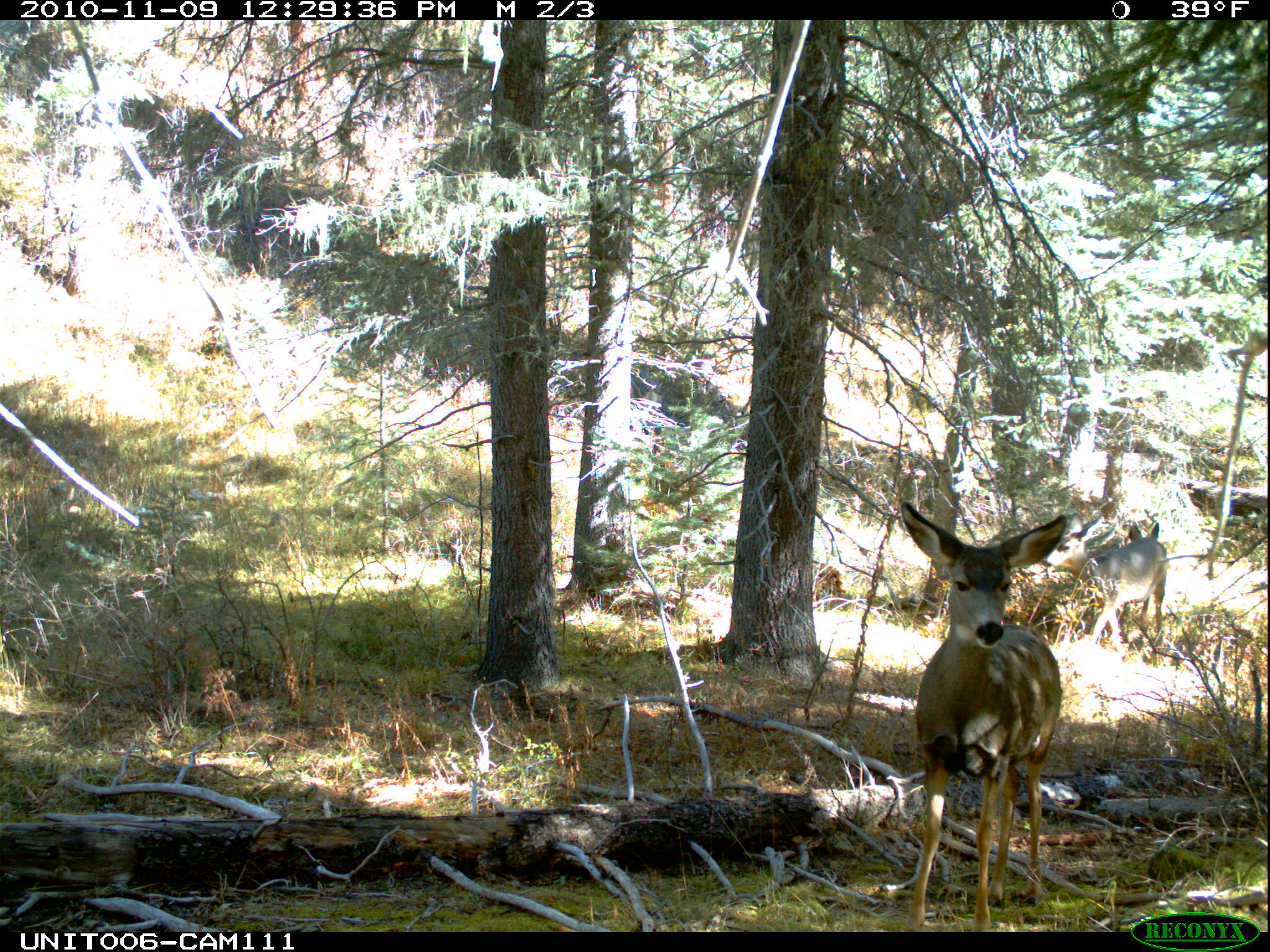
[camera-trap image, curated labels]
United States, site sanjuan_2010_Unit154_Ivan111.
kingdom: Animalia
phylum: Chordata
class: Mammalia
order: Artiodactyla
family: Cervidae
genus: Odocoileus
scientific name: Odocoileus hemionus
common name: mule deer